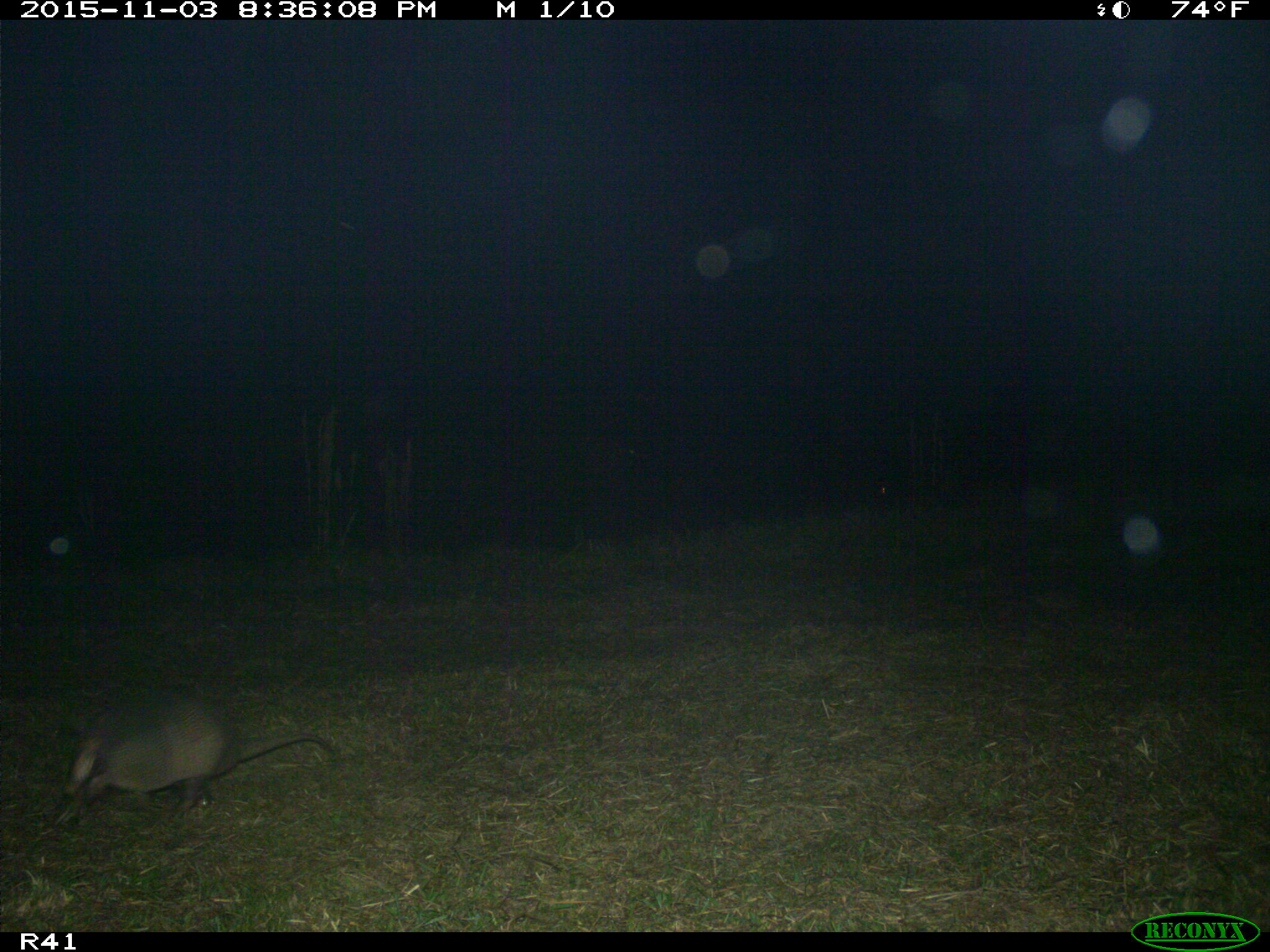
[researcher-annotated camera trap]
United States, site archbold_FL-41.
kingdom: Animalia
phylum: Chordata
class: Mammalia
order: Cingulata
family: Dasypodidae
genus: Dasypus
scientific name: Dasypus novemcinctus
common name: nine-banded armadillo